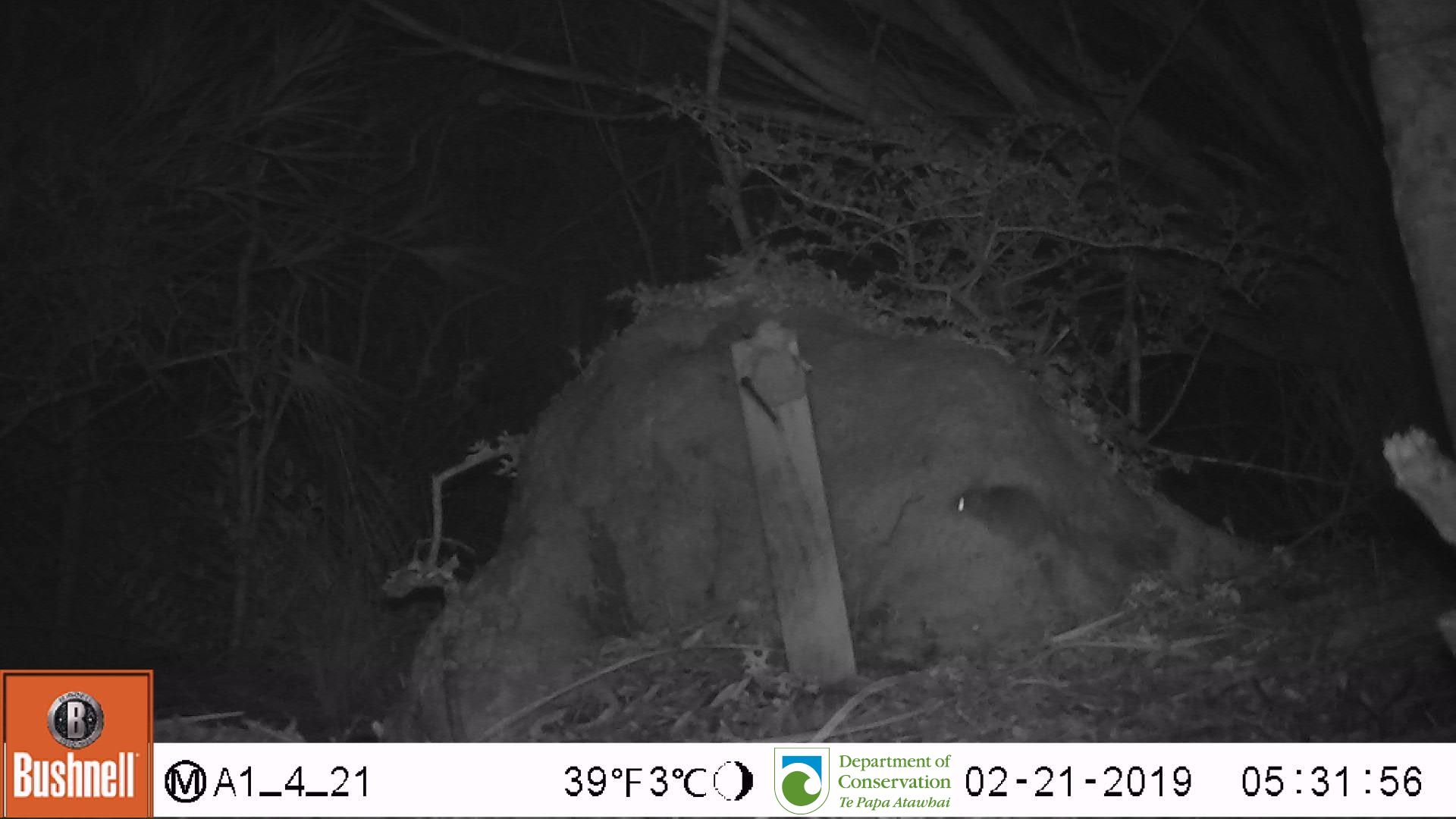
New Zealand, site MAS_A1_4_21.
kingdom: Animalia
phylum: Chordata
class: Mammalia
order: Rodentia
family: Muridae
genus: Mus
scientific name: Mus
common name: mouse